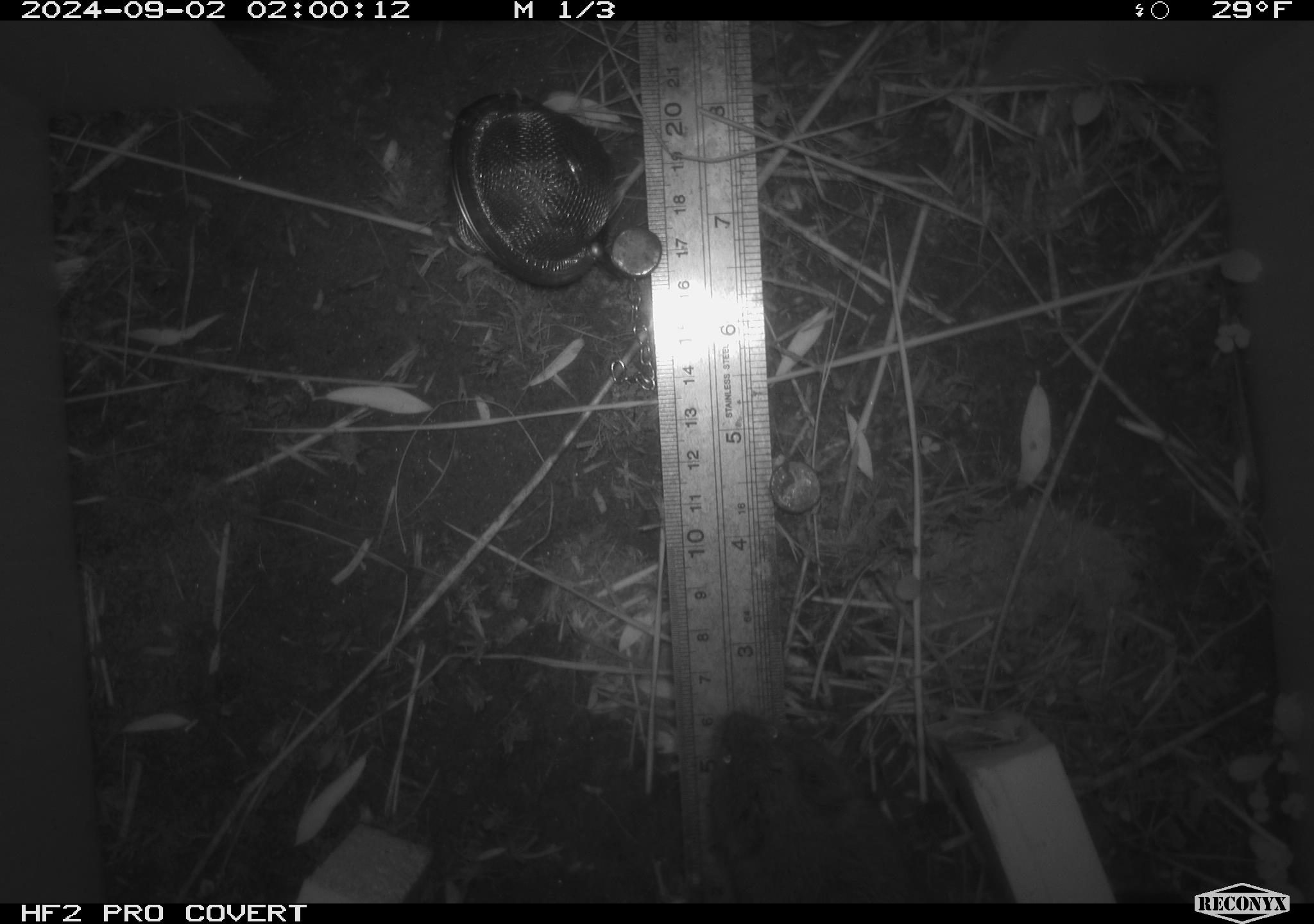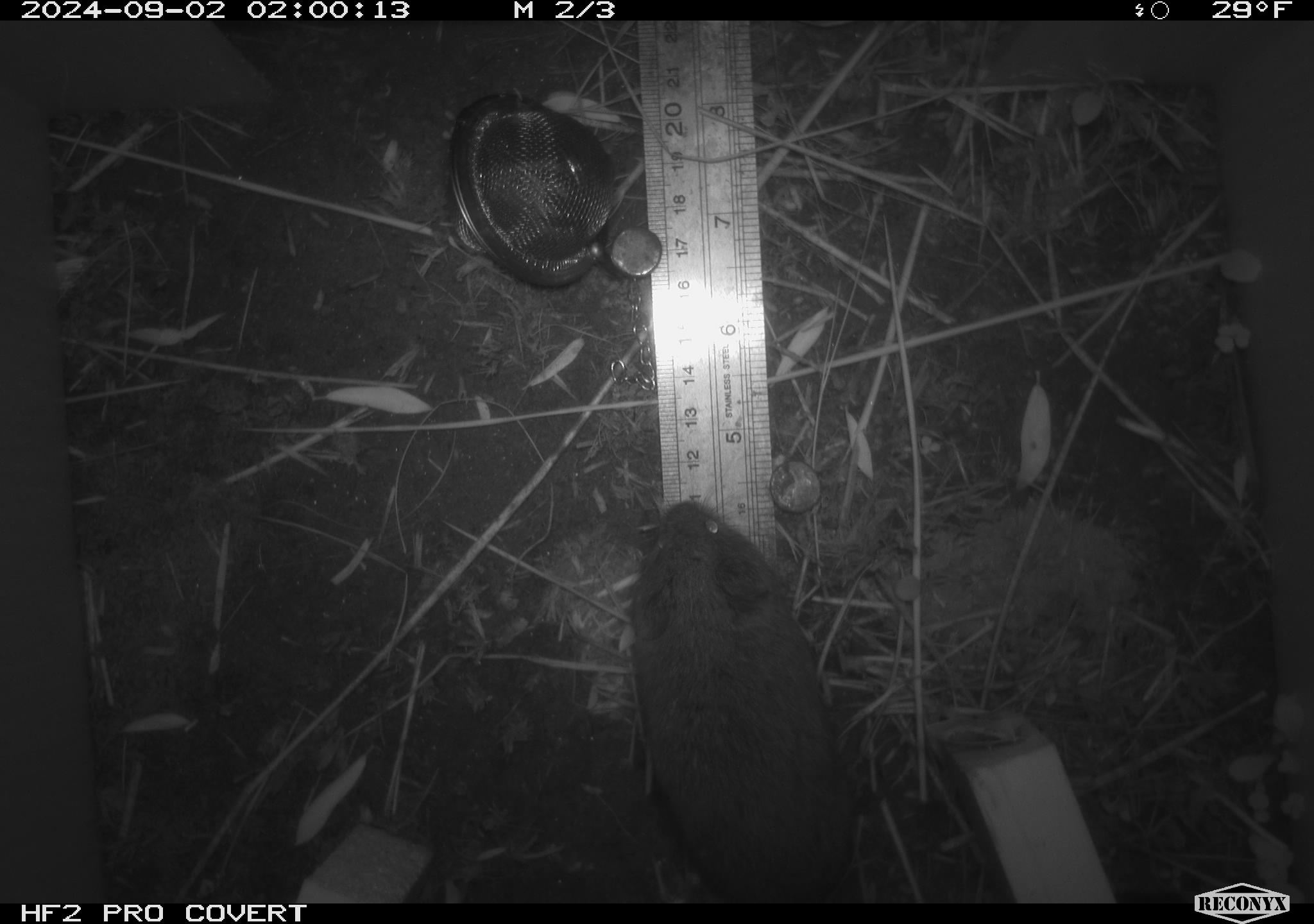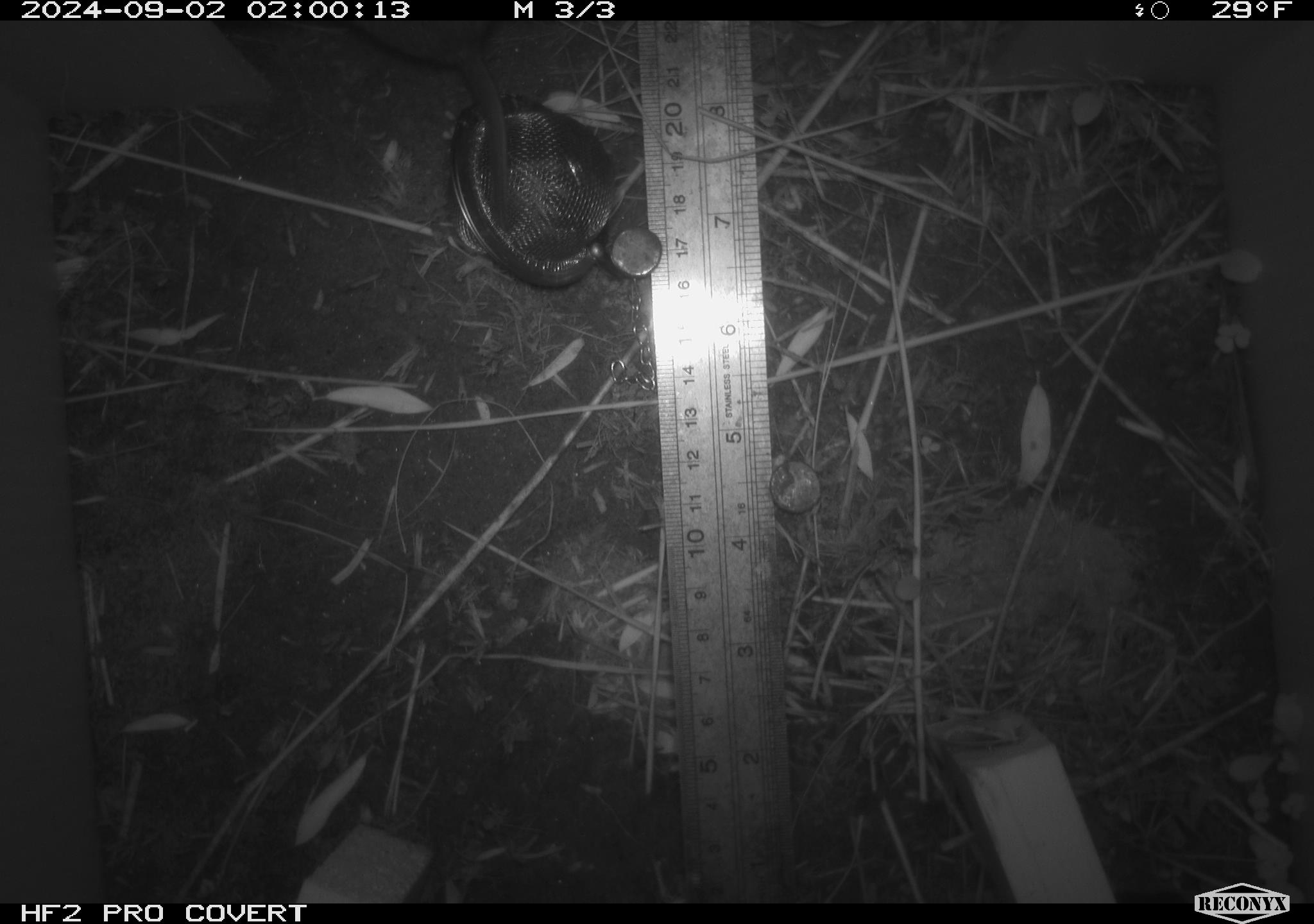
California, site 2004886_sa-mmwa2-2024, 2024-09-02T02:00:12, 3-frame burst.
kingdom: Animalia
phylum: Chordata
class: Mammalia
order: Rodentia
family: Cricetidae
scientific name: Arvicolinae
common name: voles, lemmings, and muskrats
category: arvicolinae subfamily